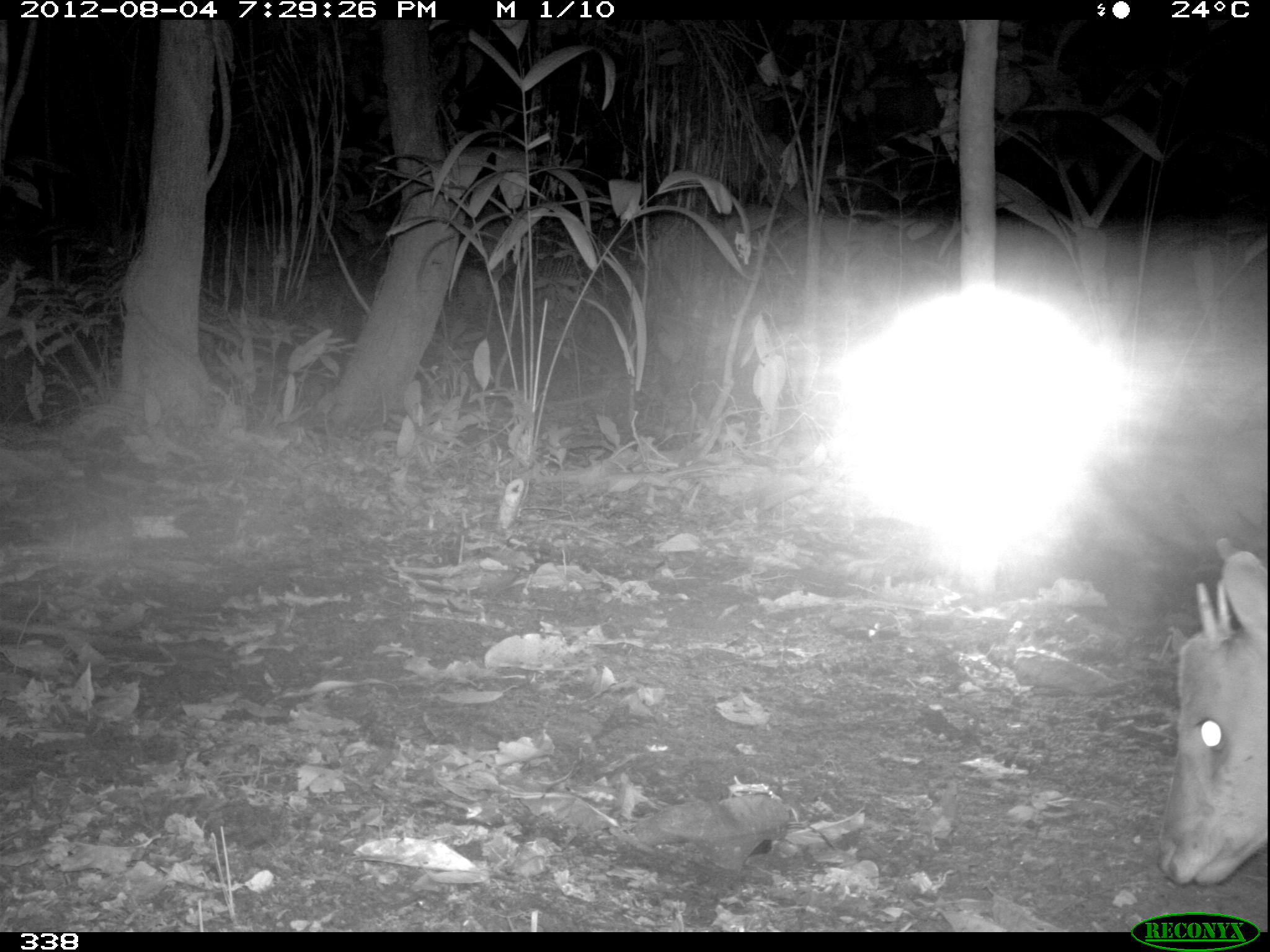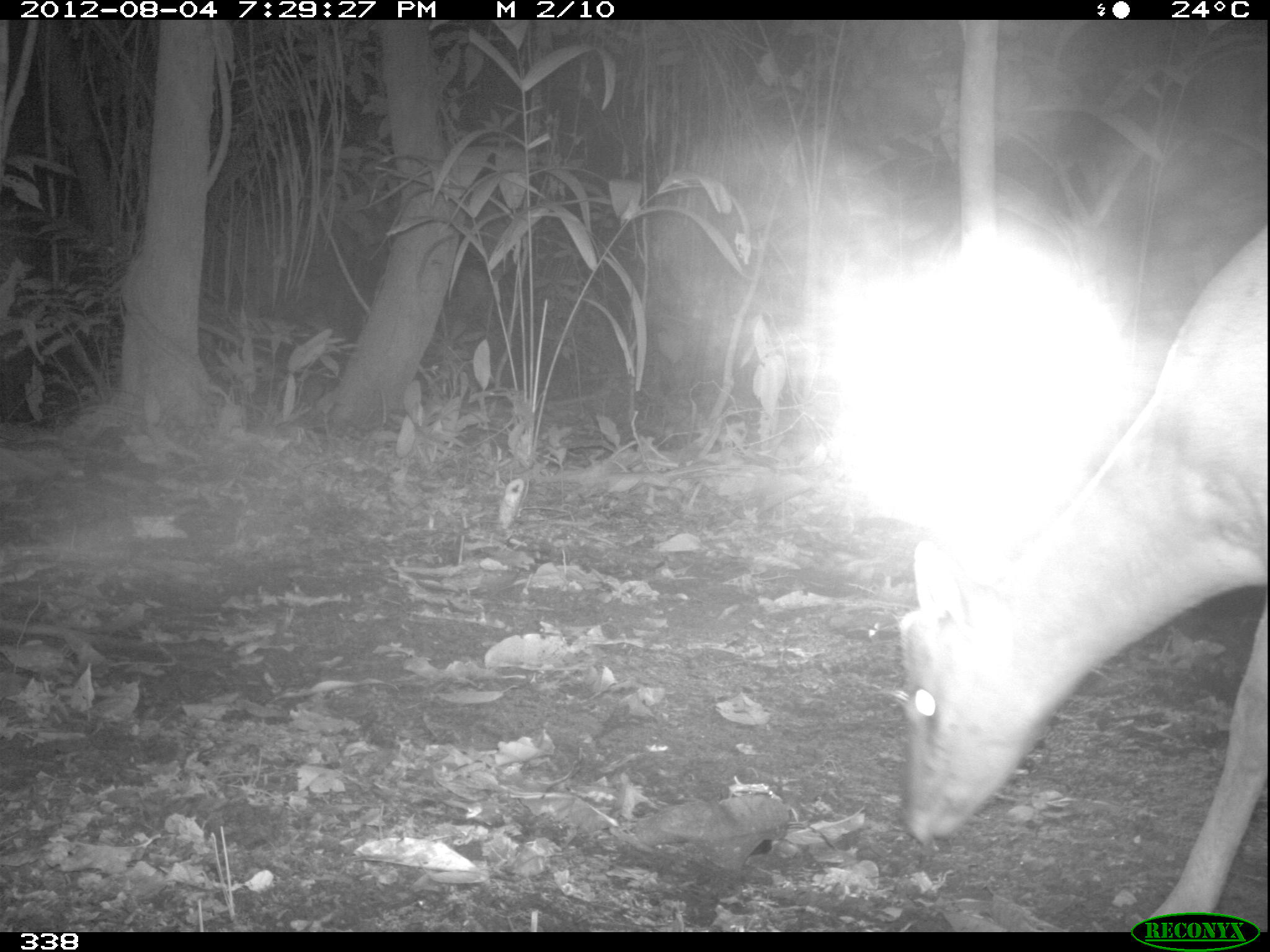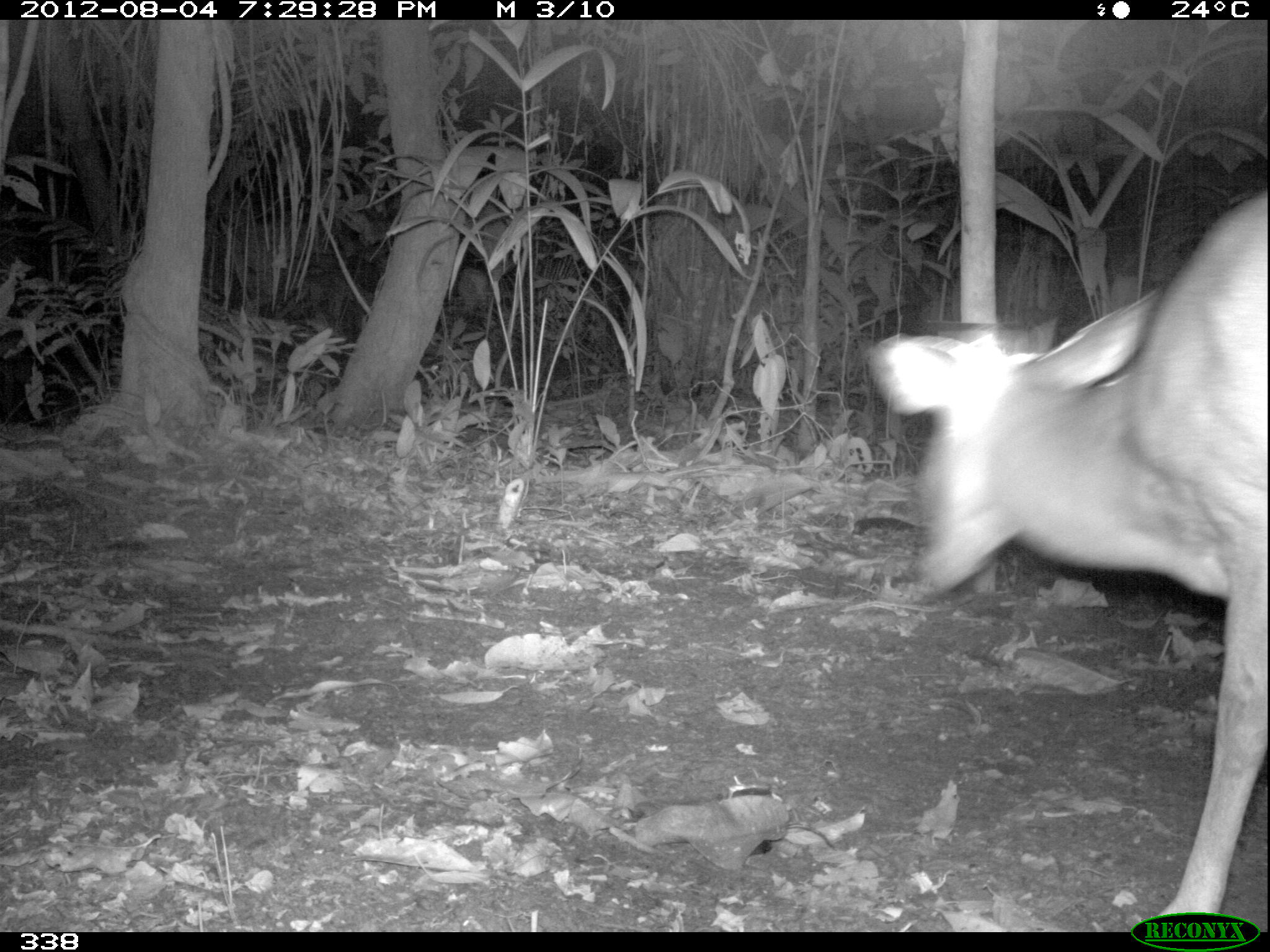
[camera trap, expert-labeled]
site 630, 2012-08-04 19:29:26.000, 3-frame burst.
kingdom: Animalia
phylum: Chordata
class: Mammalia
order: Artiodactyla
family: Cervidae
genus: Mazama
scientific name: Mazama americana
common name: red brocket